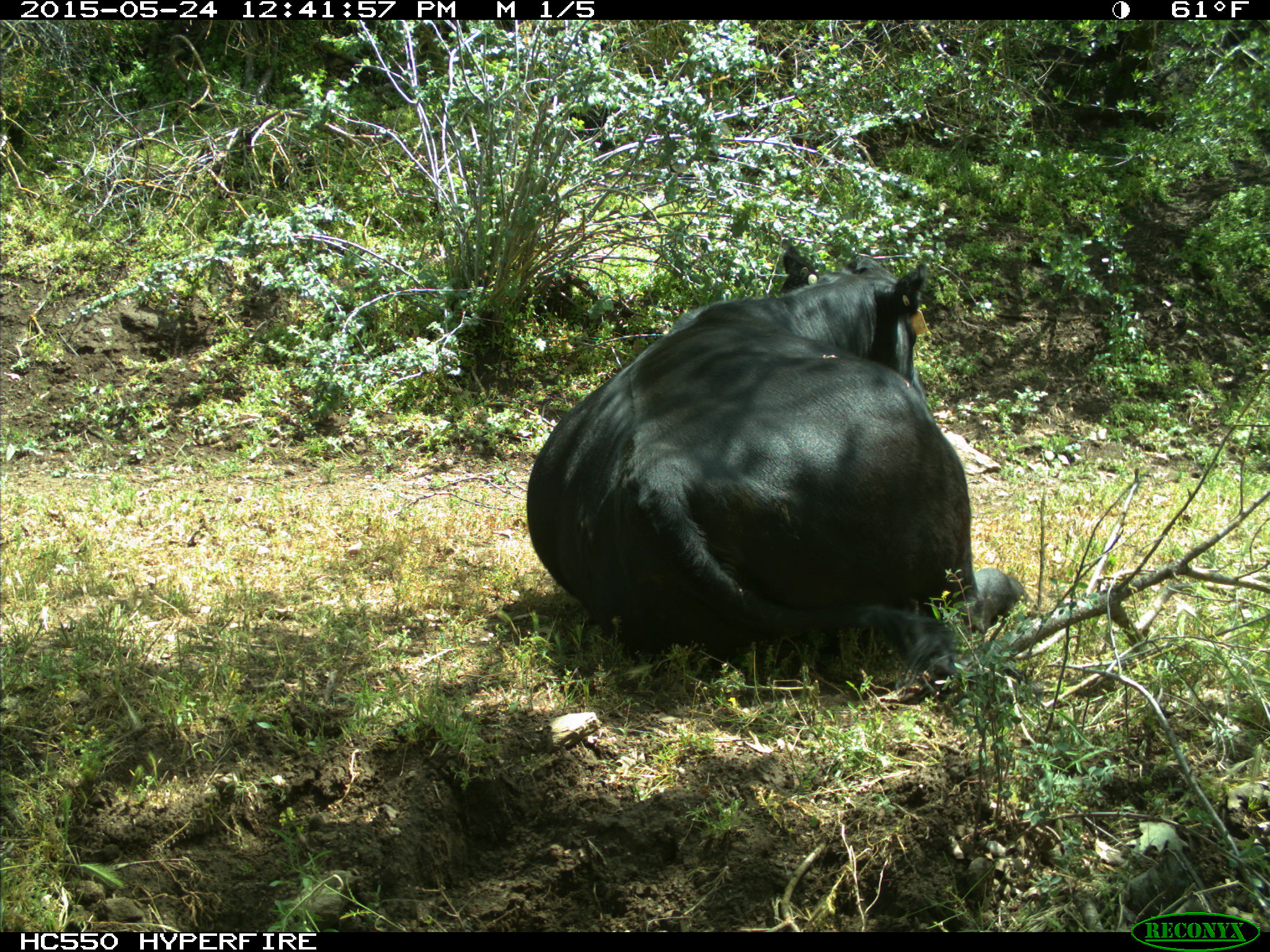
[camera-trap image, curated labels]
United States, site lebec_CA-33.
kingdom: Animalia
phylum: Chordata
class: Mammalia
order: Artiodactyla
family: Bovidae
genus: Bos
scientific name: Bos taurus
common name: domestic cow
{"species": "Bos taurus (domestic cow)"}